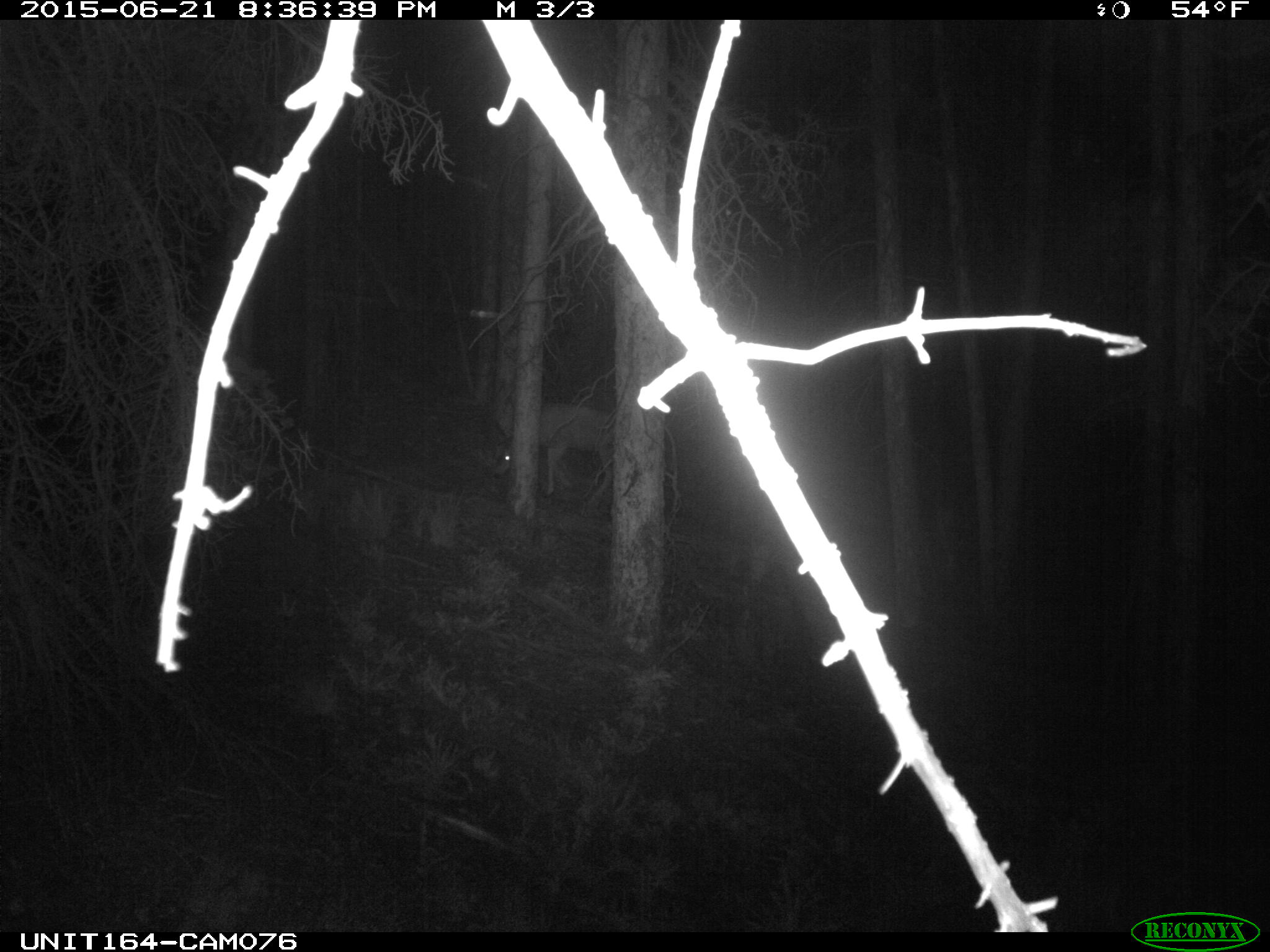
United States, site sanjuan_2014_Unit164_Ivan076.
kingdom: Animalia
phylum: Chordata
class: Mammalia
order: Artiodactyla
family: Cervidae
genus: Odocoileus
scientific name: Odocoileus hemionus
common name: mule deer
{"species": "Odocoileus hemionus (mule deer)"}